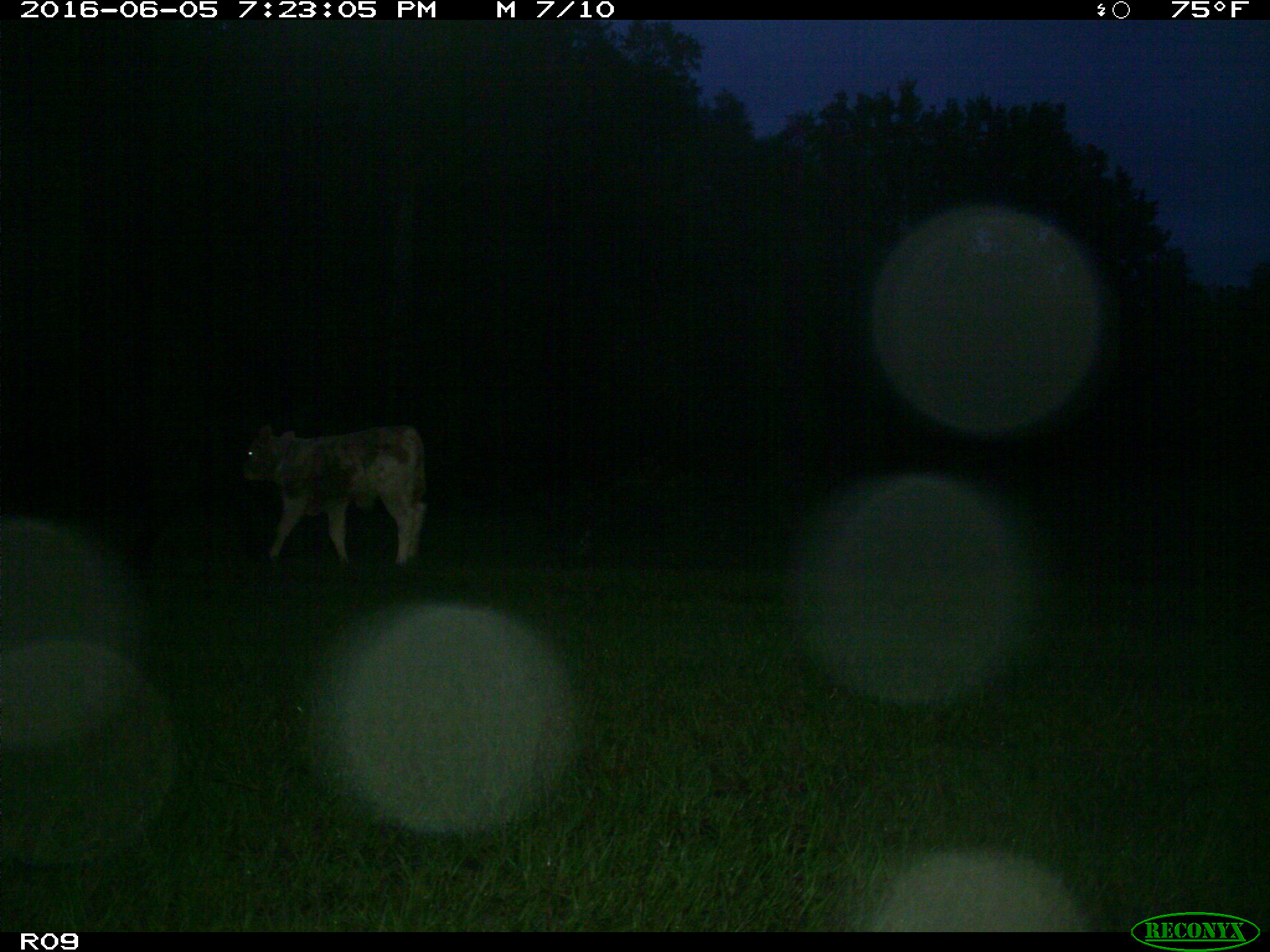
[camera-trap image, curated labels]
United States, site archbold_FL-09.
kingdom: Animalia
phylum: Chordata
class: Mammalia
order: Artiodactyla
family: Bovidae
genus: Bos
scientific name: Bos taurus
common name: domestic cow